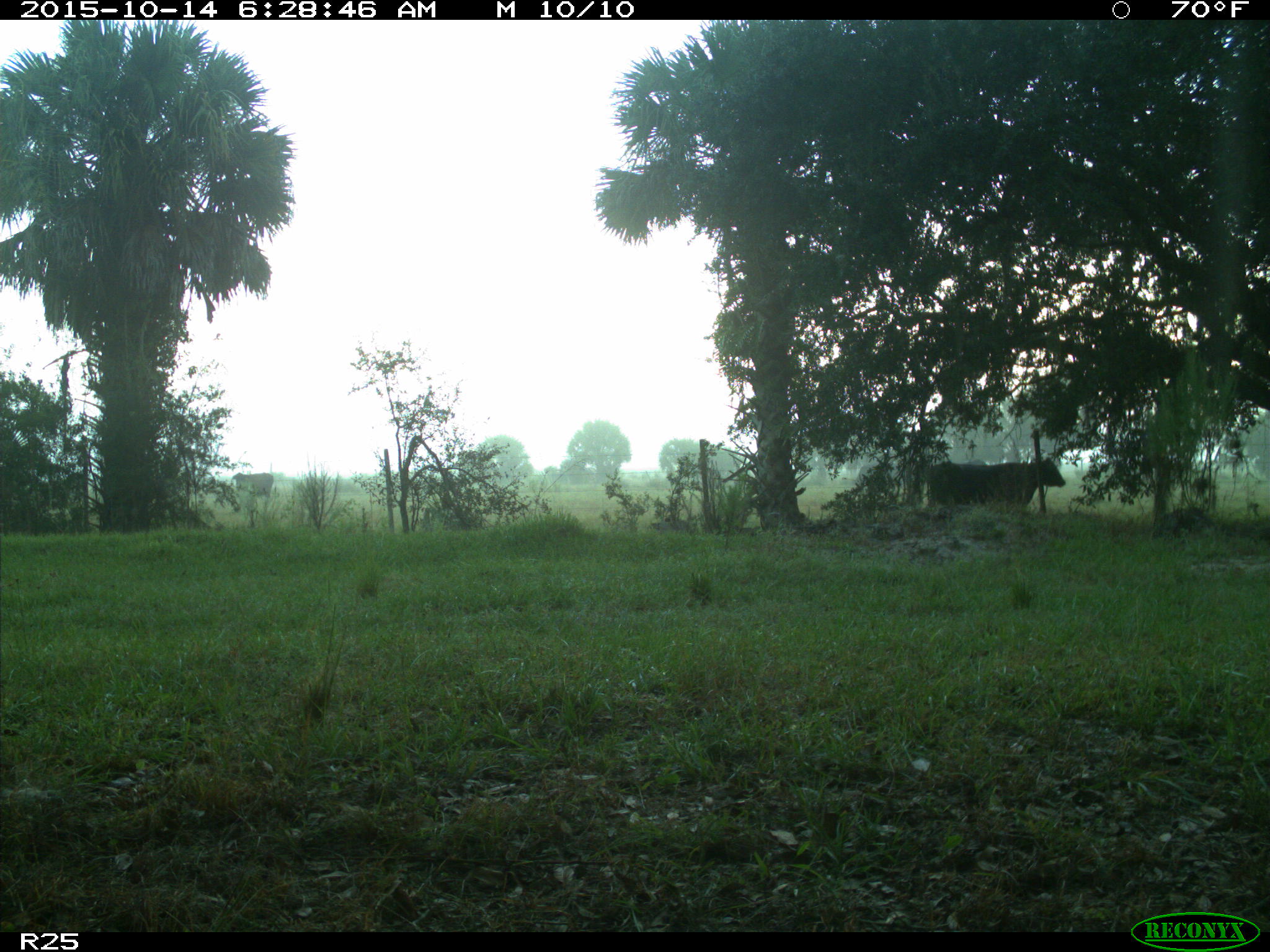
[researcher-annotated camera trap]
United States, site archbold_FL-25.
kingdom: Animalia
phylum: Chordata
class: Mammalia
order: Artiodactyla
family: Bovidae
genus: Bos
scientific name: Bos taurus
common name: domestic cow